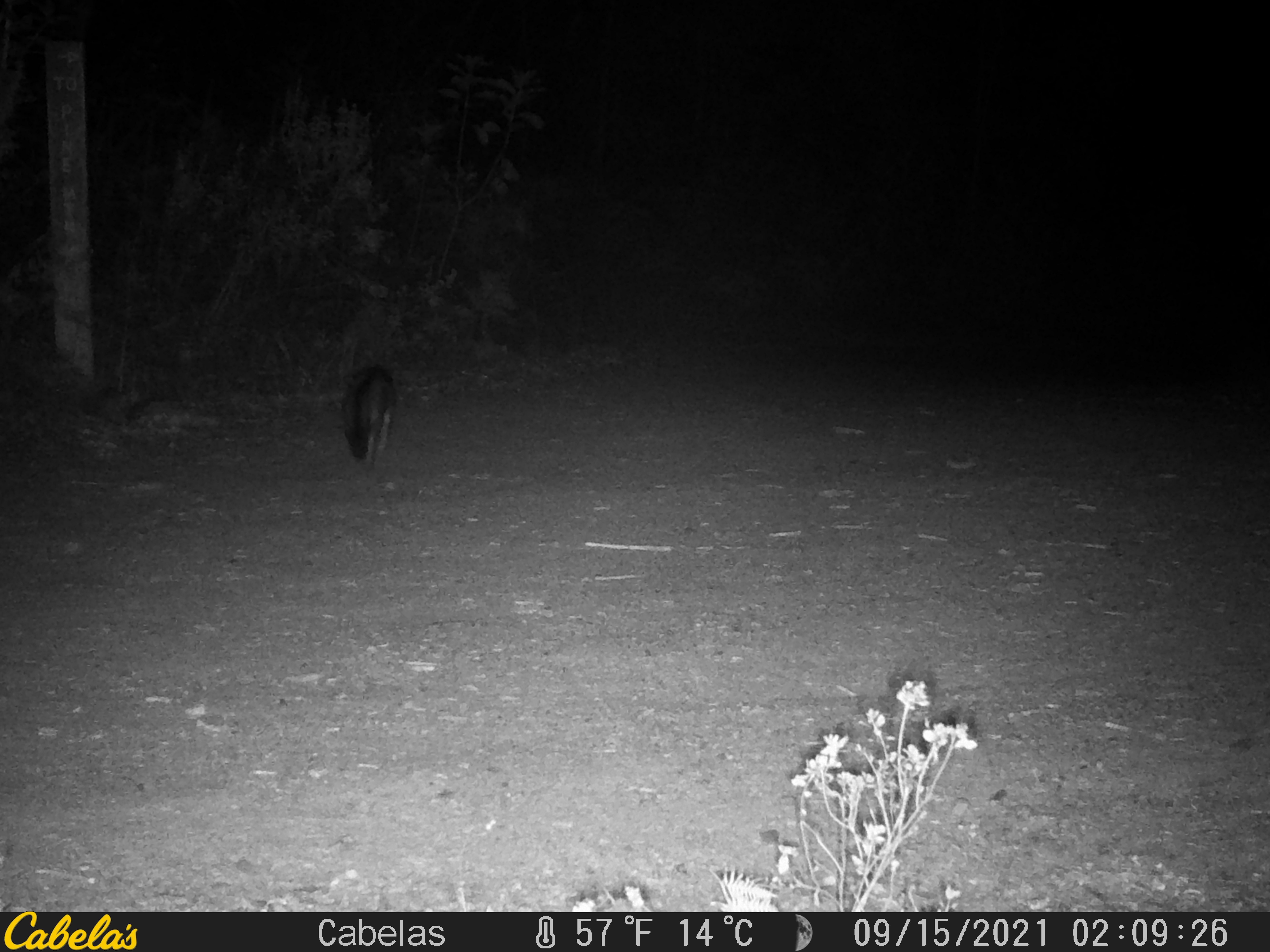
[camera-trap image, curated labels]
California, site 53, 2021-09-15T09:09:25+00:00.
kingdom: Animalia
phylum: Chordata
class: Mammalia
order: Carnivora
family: Canidae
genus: Urocyon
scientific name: Urocyon cinereoargenteus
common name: gray fox